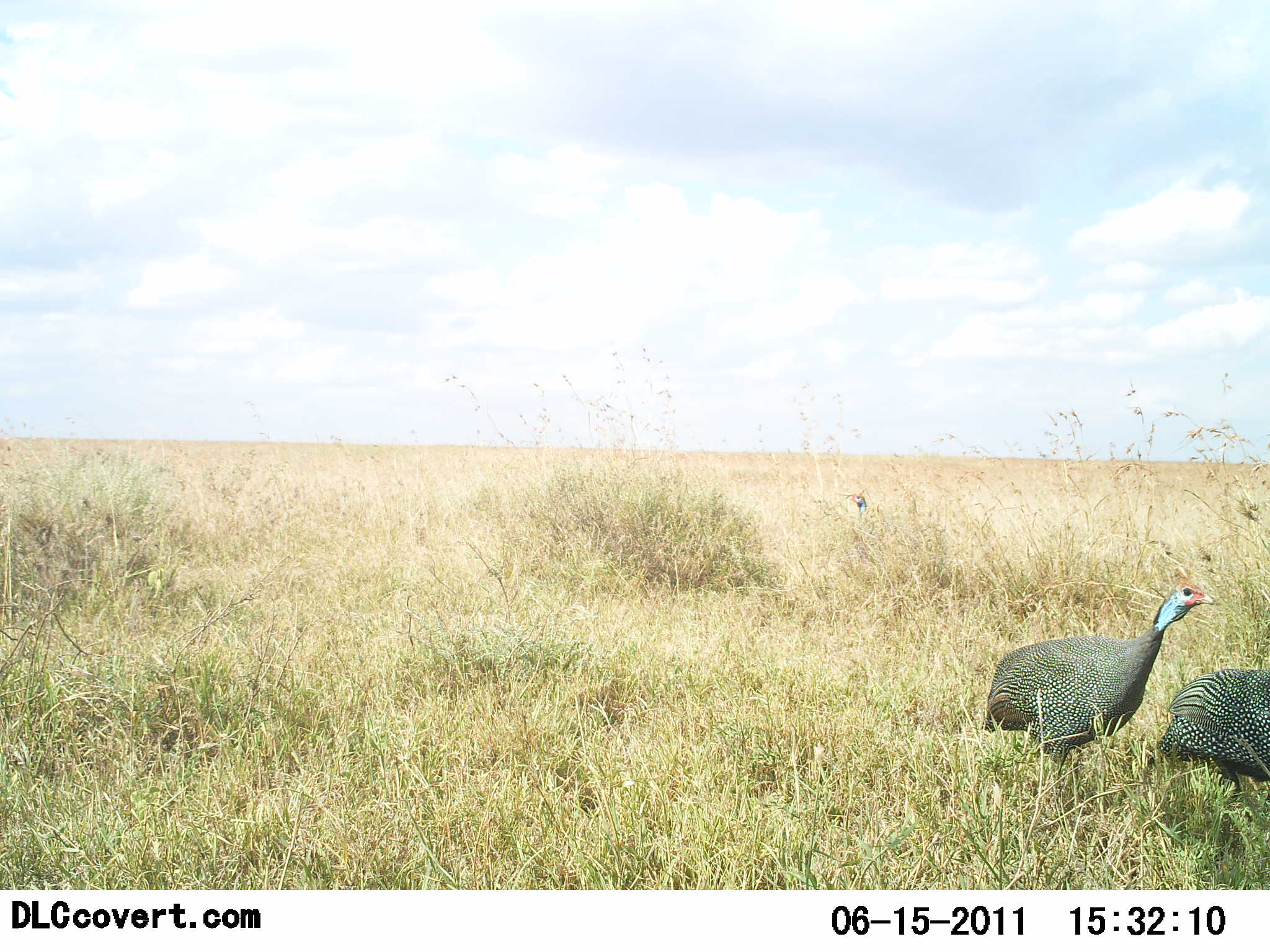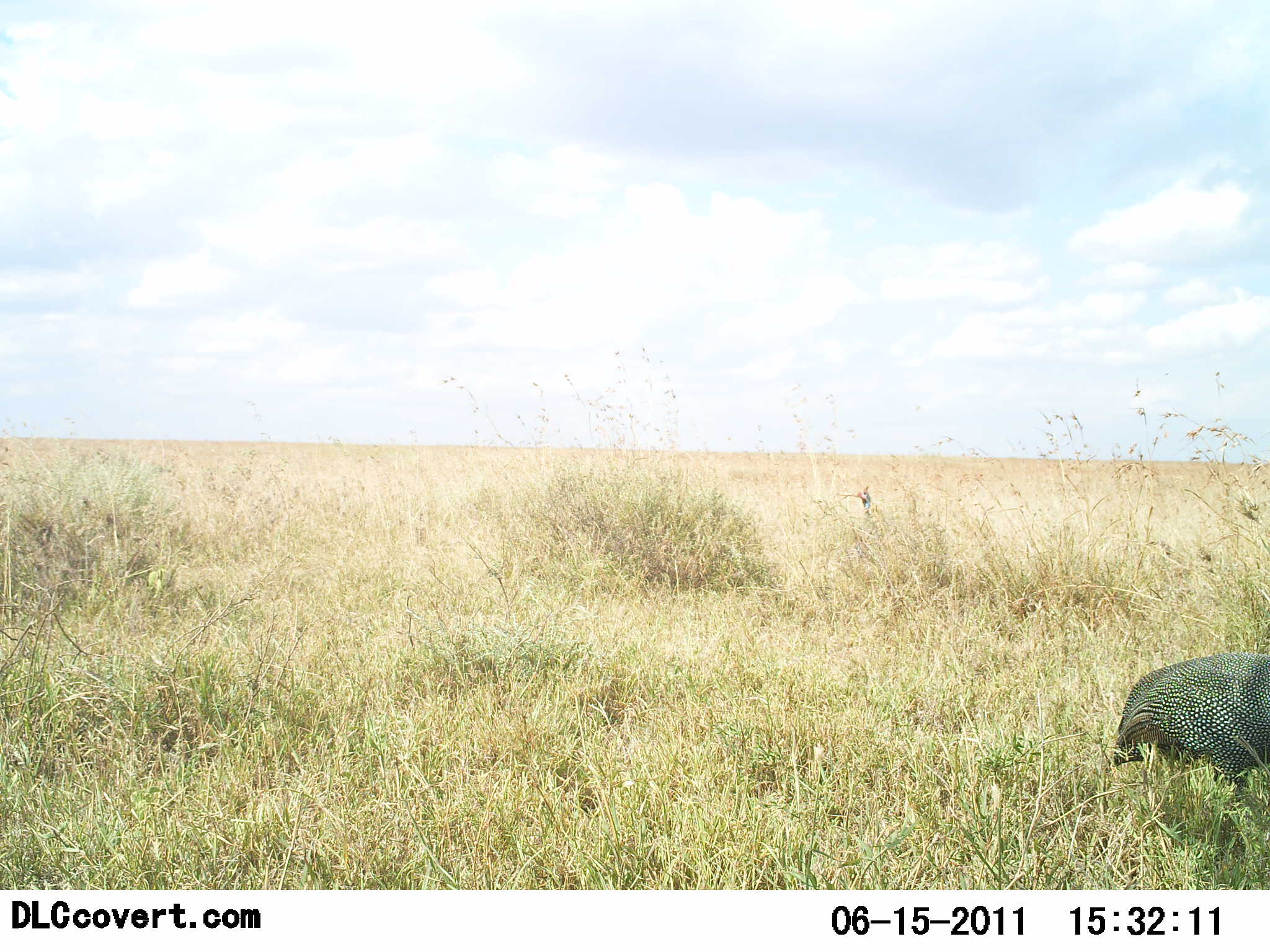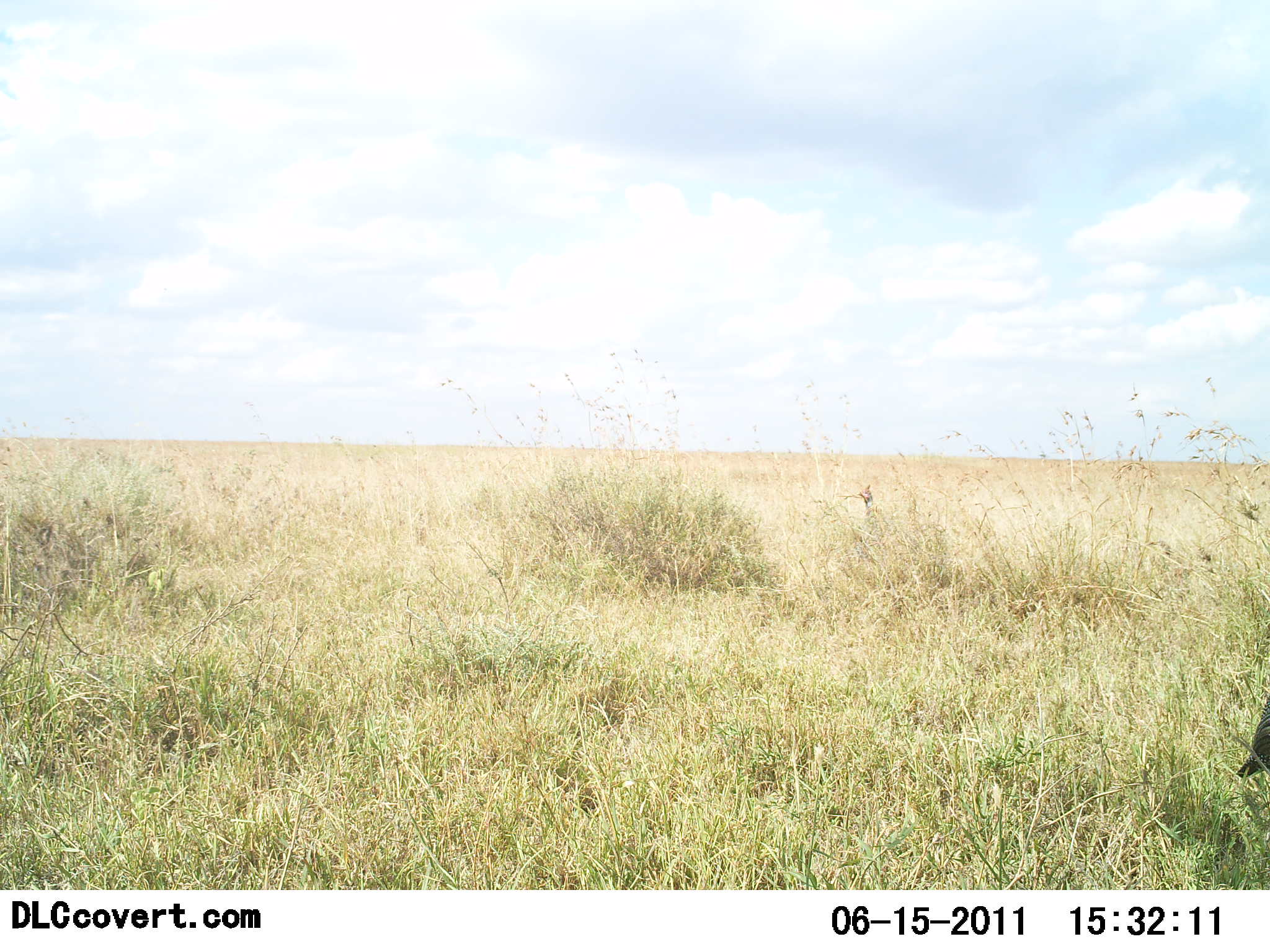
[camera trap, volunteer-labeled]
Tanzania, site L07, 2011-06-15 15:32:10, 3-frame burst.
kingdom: Animalia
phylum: Chordata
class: Aves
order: Galliformes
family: Numididae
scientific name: Numididae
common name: guinea fowl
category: guineafowl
Guineafowl (guinea fowl) (Numididae), count 2. Behavior (volunteer vote fractions): standing 21%, resting 0%, moving 93%, interacting 0%. Young present (vote fraction): 0%. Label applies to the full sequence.